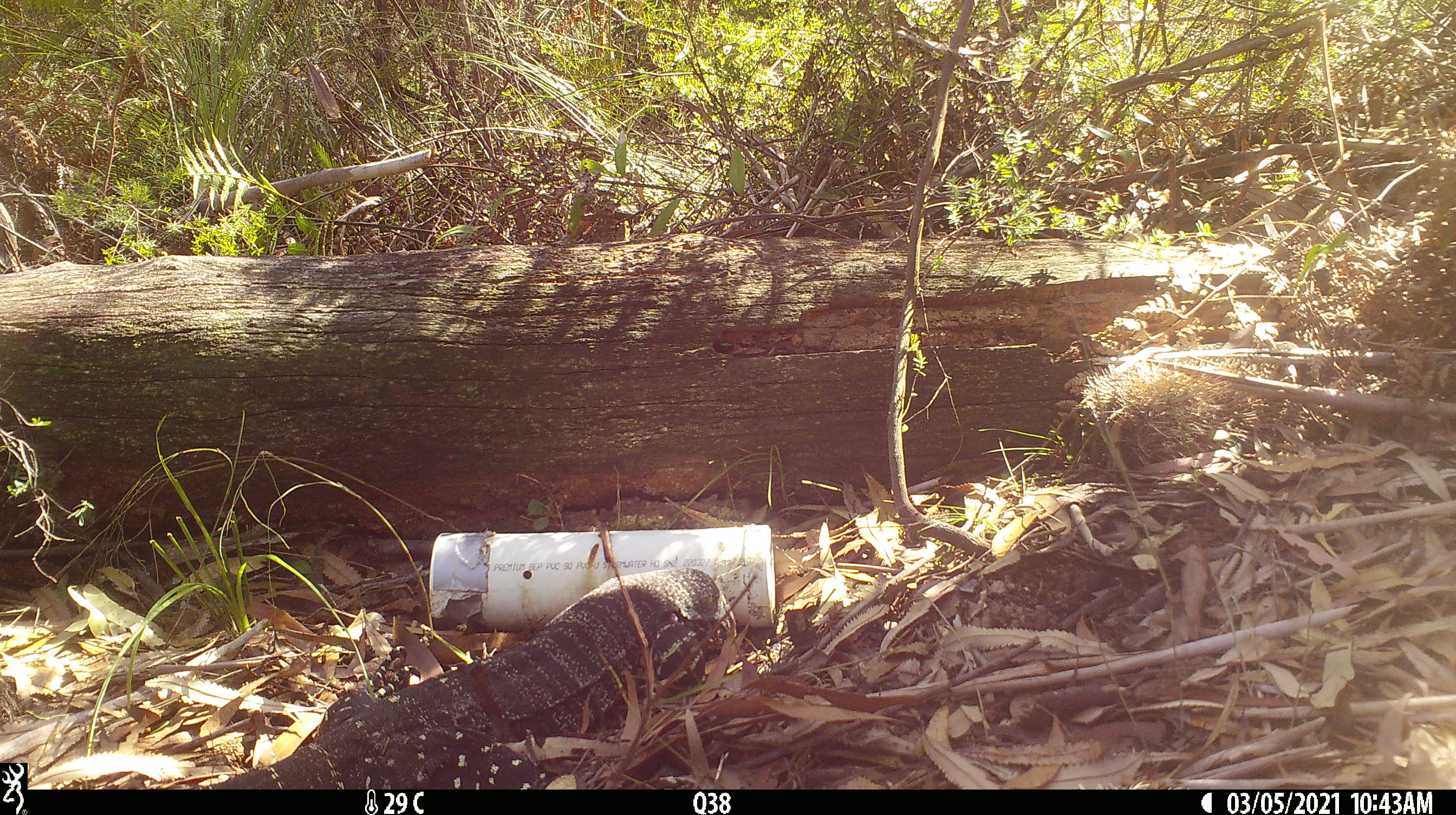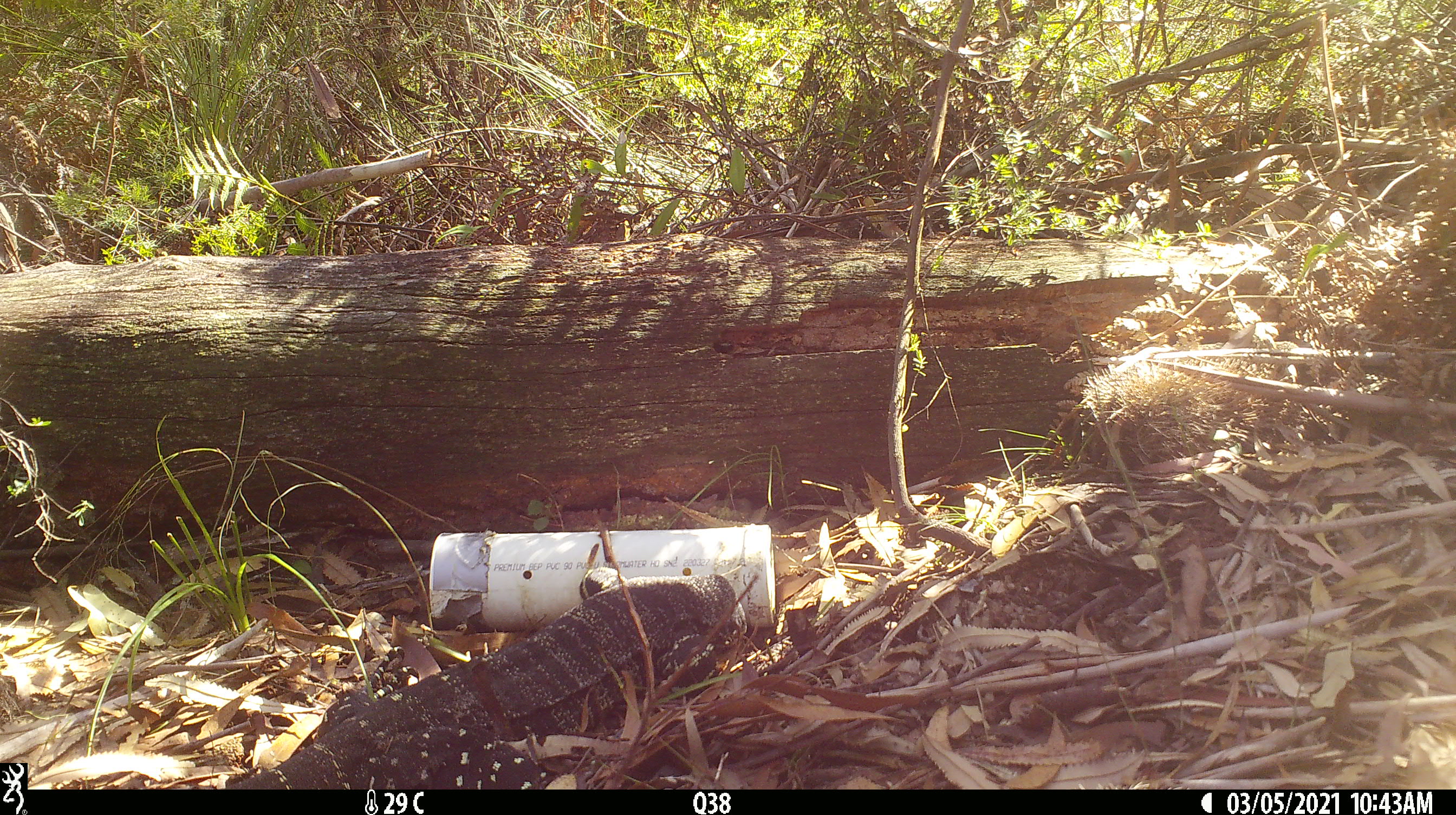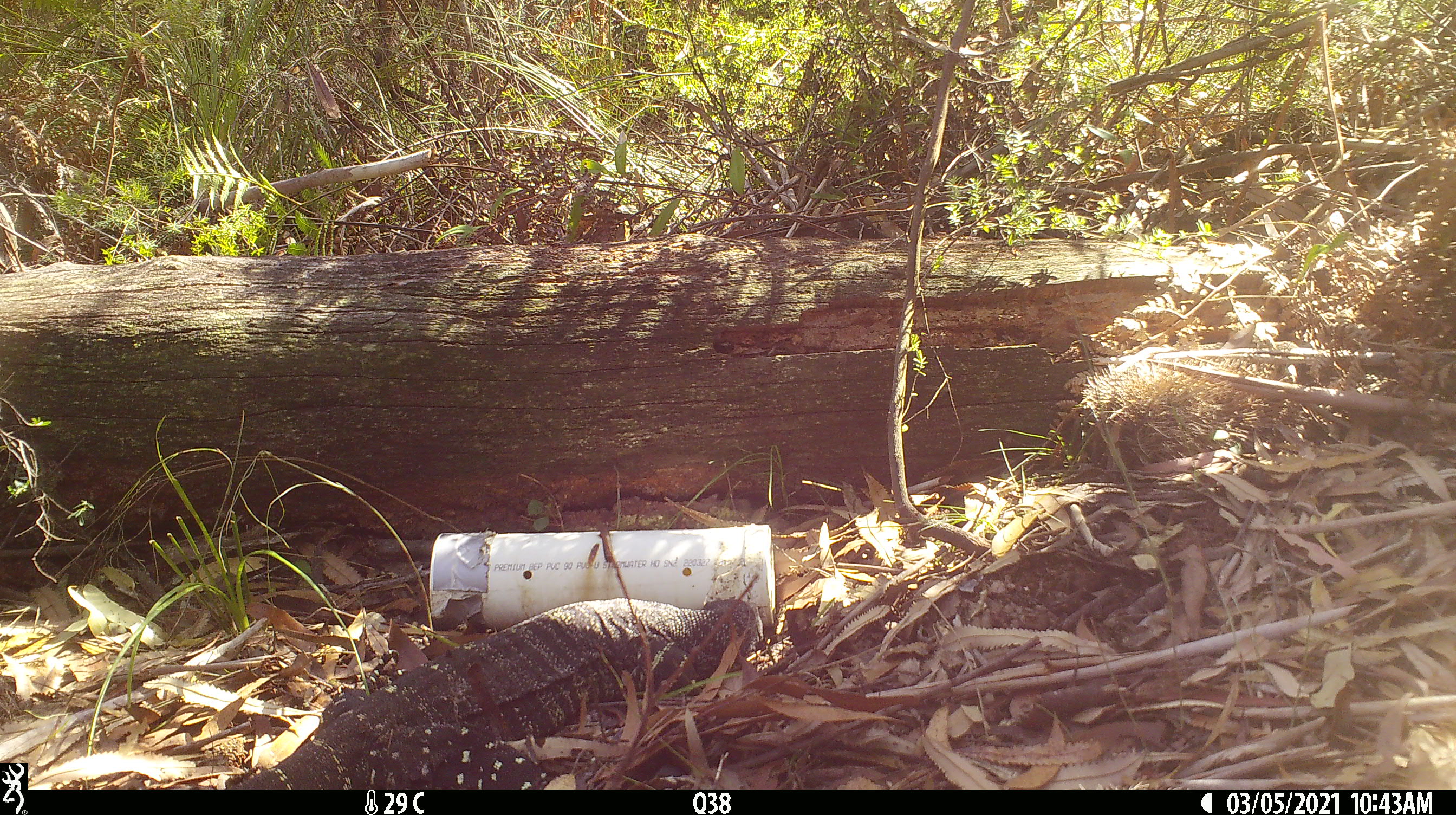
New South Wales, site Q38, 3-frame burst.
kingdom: Animalia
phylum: Chordata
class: Reptilia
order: Squamata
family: Varanidae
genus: Varanus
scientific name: Varanus varius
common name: lace monitor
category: goanna